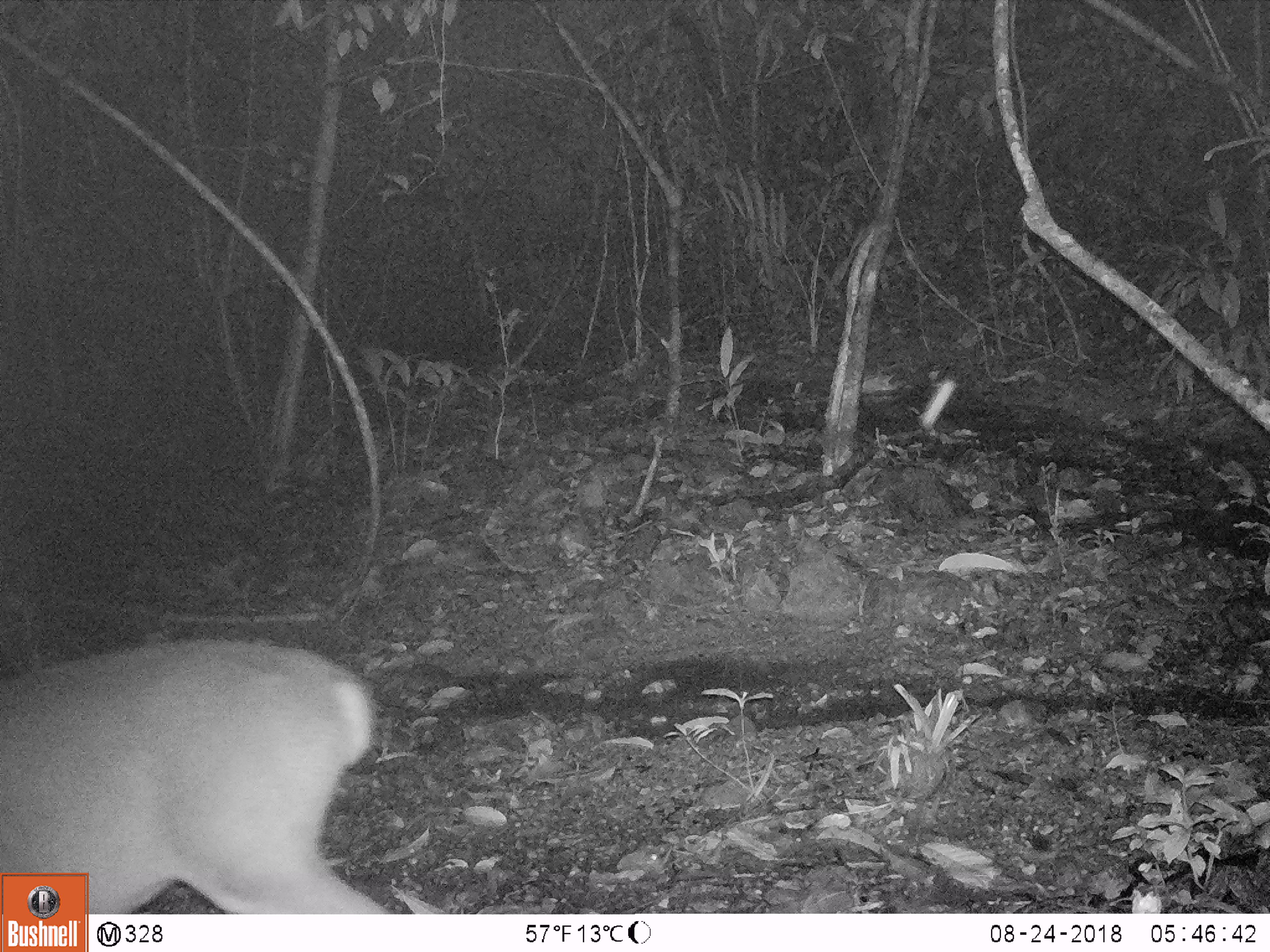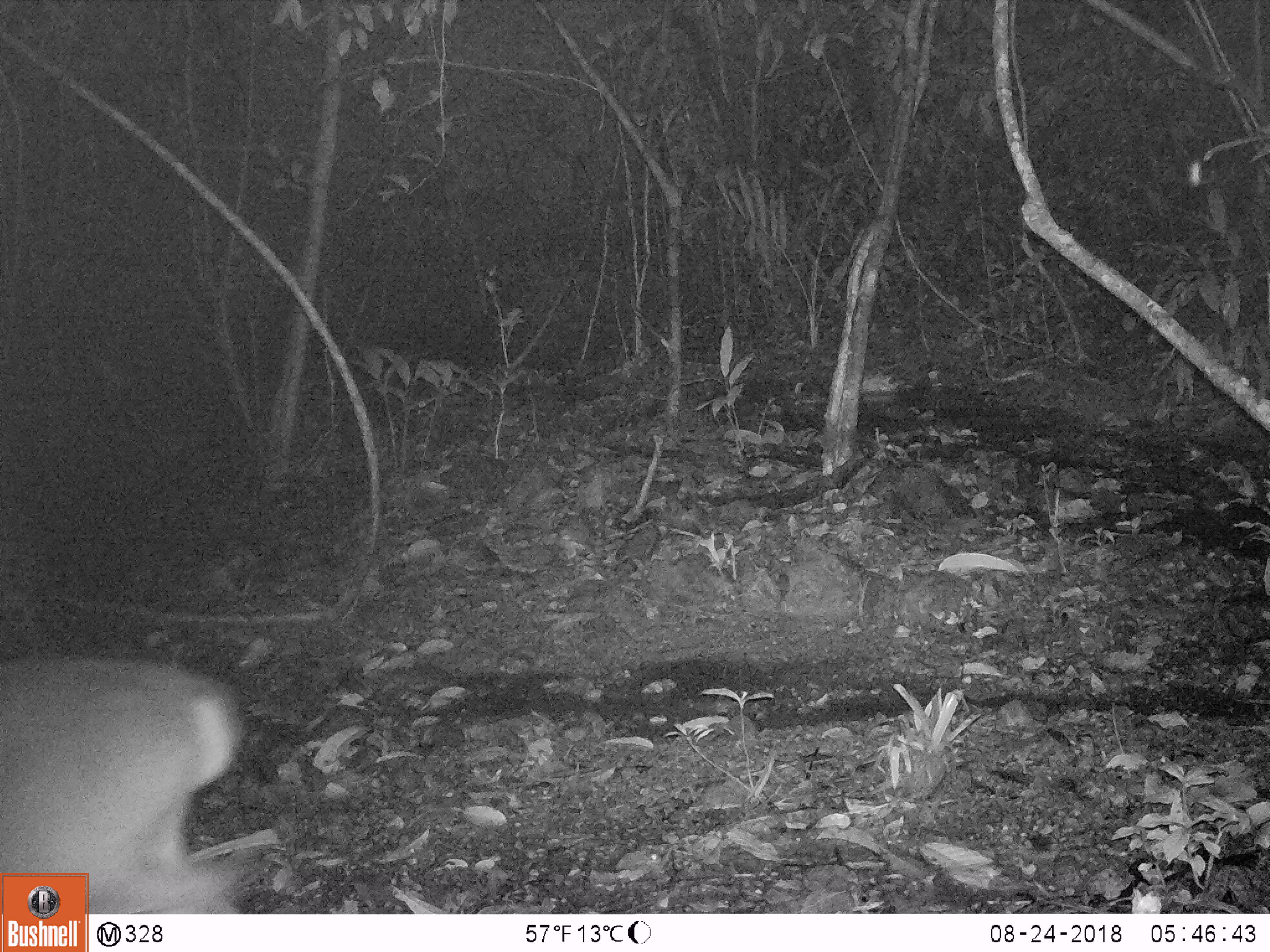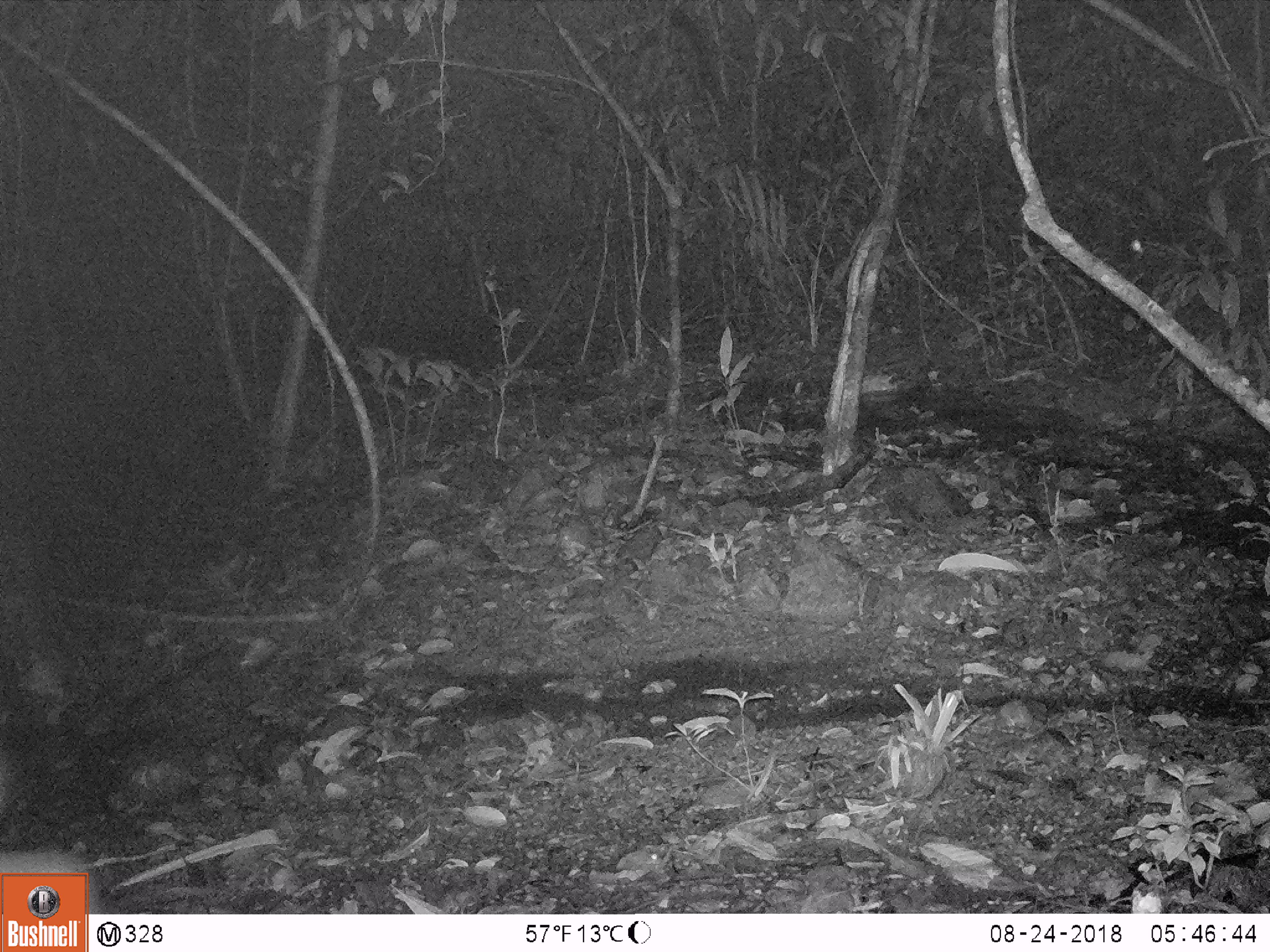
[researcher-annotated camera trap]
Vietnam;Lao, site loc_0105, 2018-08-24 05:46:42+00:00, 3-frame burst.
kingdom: Animalia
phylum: Chordata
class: Mammalia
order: Artiodactyla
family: Cervidae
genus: Muntiacus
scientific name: Muntiacus vuquangensis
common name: large-antlered muntjac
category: large antlered muntjac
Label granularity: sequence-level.